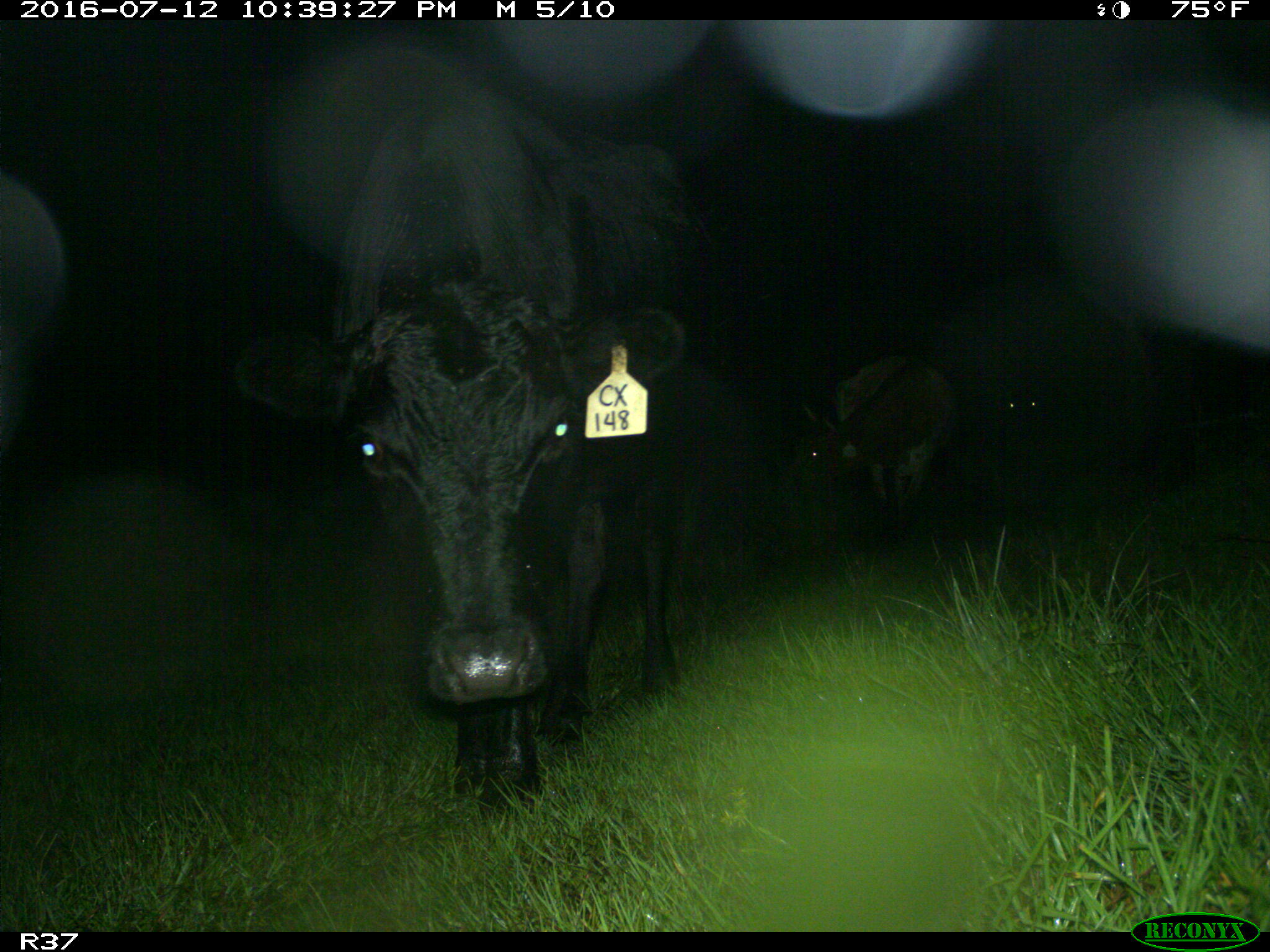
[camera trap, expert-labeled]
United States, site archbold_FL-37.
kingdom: Animalia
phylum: Chordata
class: Mammalia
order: Artiodactyla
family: Bovidae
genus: Bos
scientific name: Bos taurus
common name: domestic cow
Bos taurus (domestic cow).